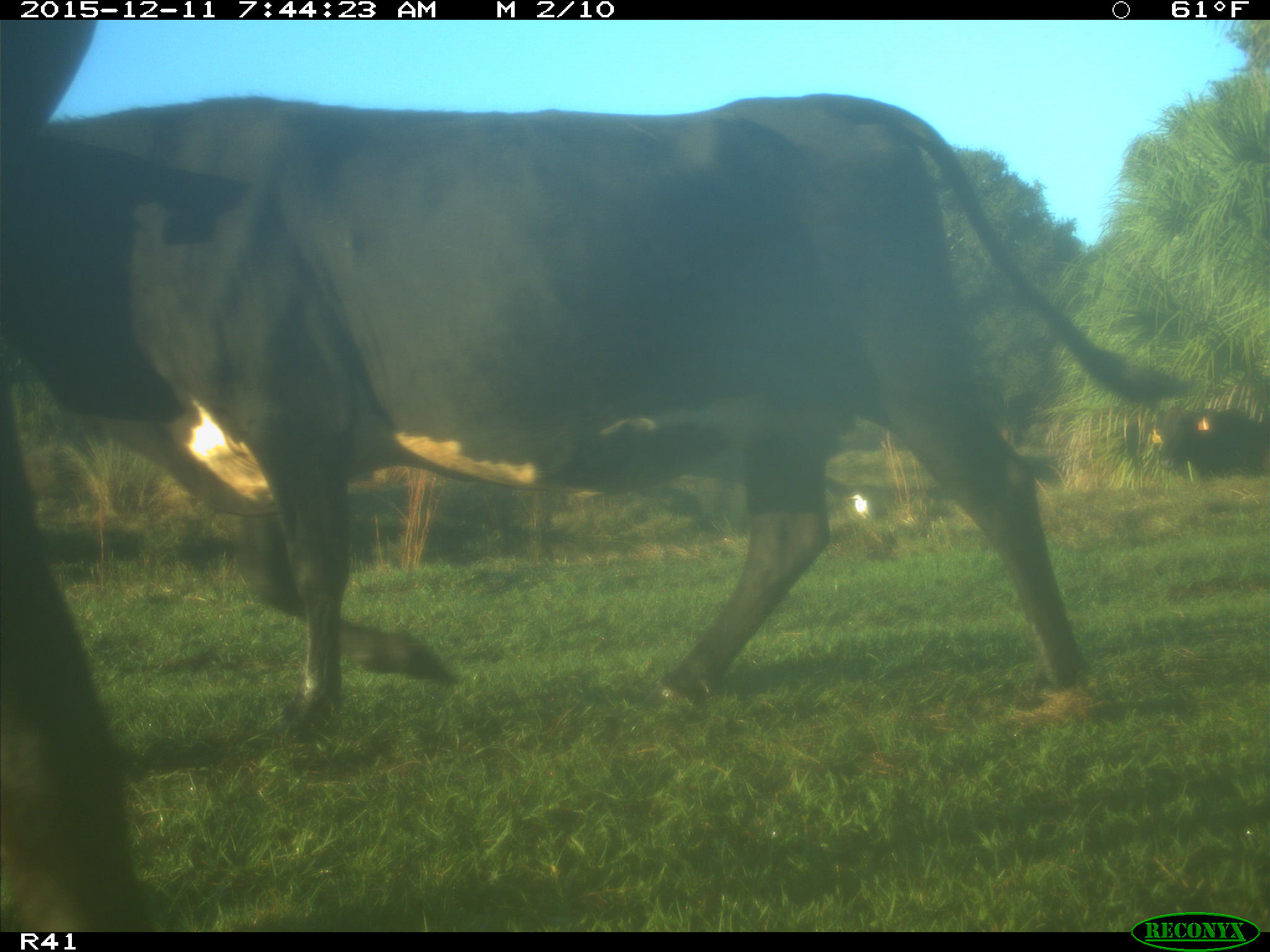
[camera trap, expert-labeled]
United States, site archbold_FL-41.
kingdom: Animalia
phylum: Chordata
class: Mammalia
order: Artiodactyla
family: Bovidae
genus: Bos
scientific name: Bos taurus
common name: domestic cow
Bos taurus (domestic cow).